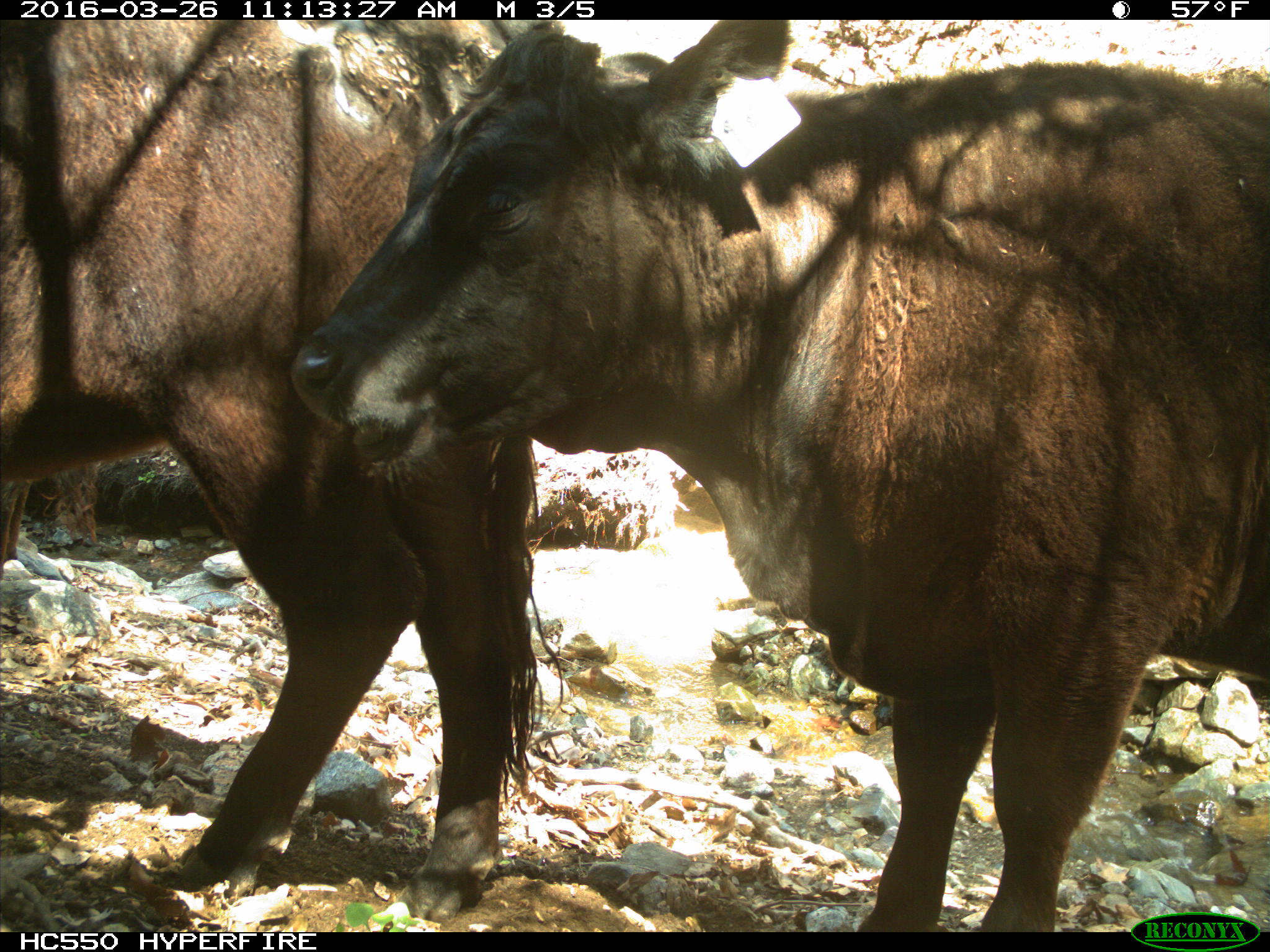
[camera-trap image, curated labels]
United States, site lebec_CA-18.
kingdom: Animalia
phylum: Chordata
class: Mammalia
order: Artiodactyla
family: Bovidae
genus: Bos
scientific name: Bos taurus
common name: domestic cow